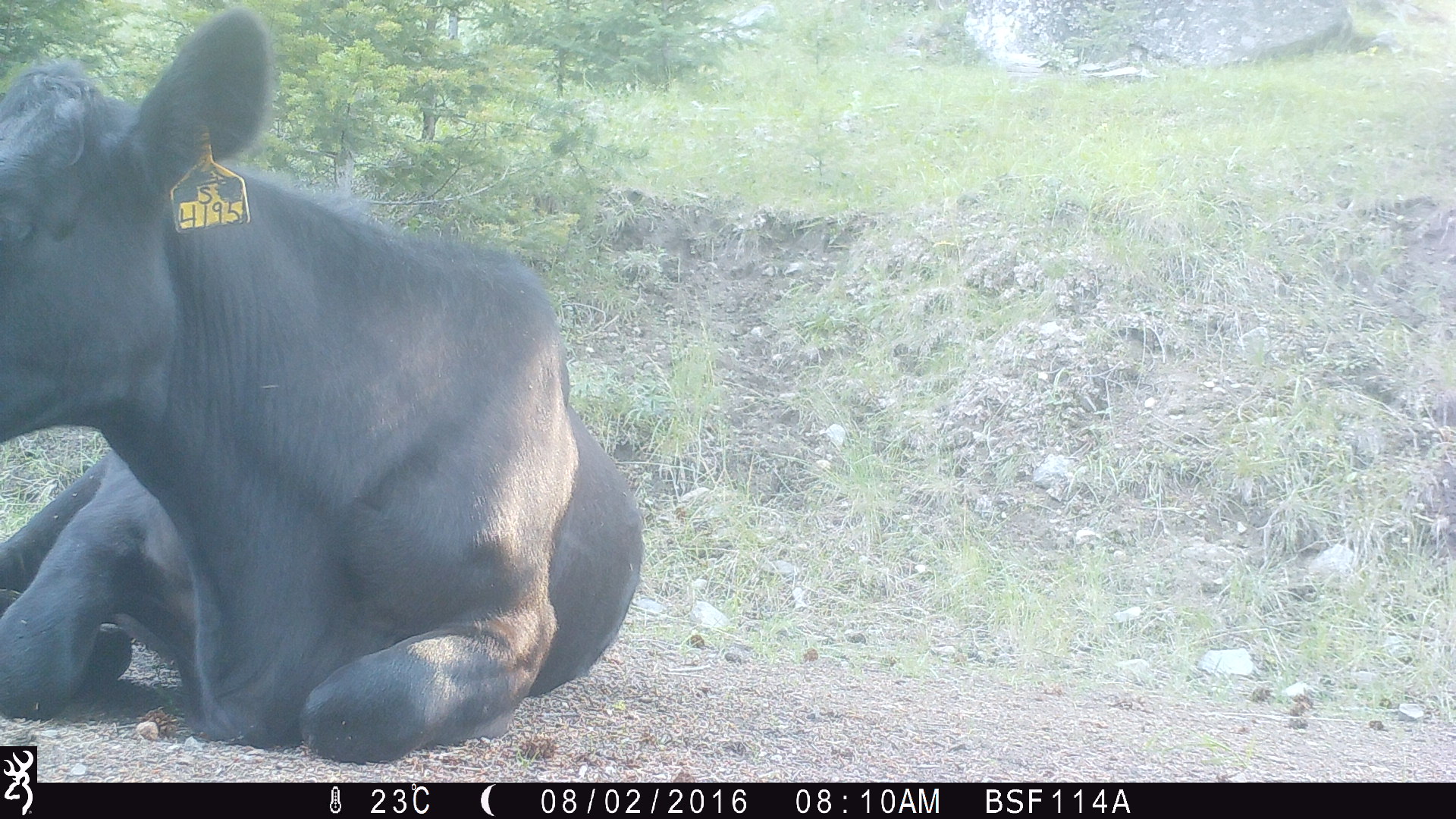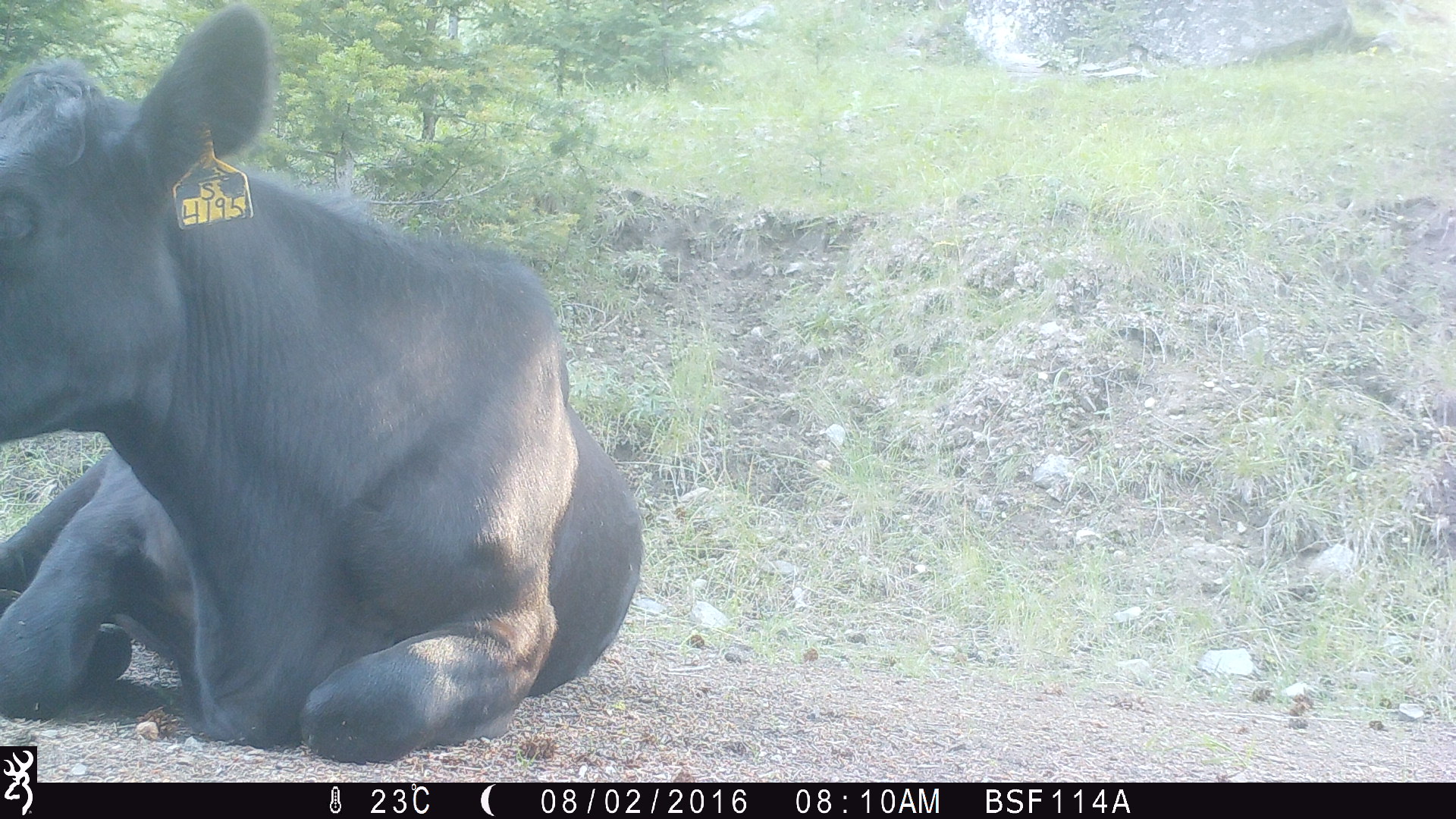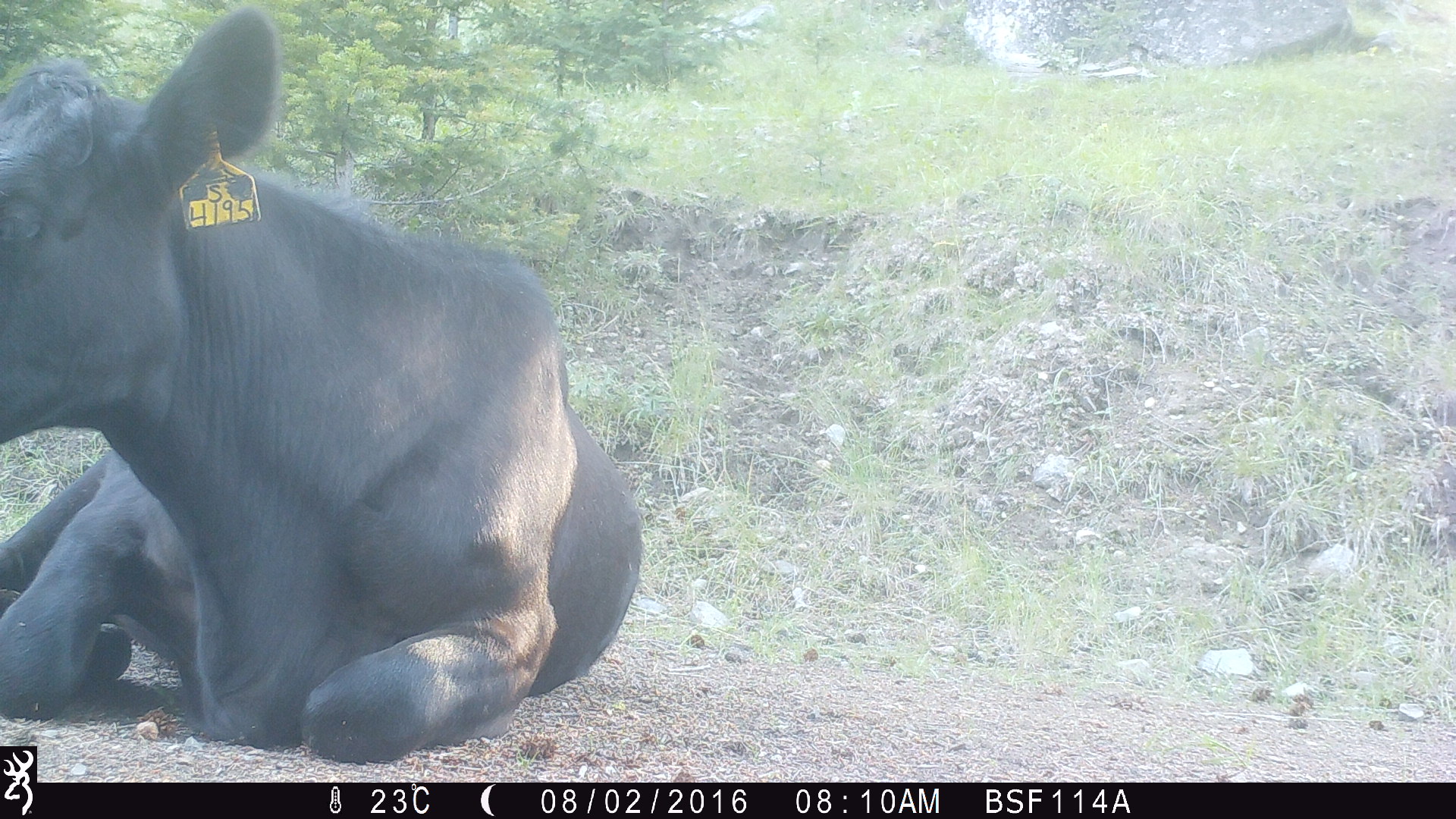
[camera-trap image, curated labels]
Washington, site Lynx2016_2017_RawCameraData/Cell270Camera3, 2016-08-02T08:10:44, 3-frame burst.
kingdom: Animalia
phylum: Chordata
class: Mammalia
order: Artiodactyla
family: Bovidae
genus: Bos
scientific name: Bos taurus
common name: domestic cattle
Domestic cattle (Bos taurus). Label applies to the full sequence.